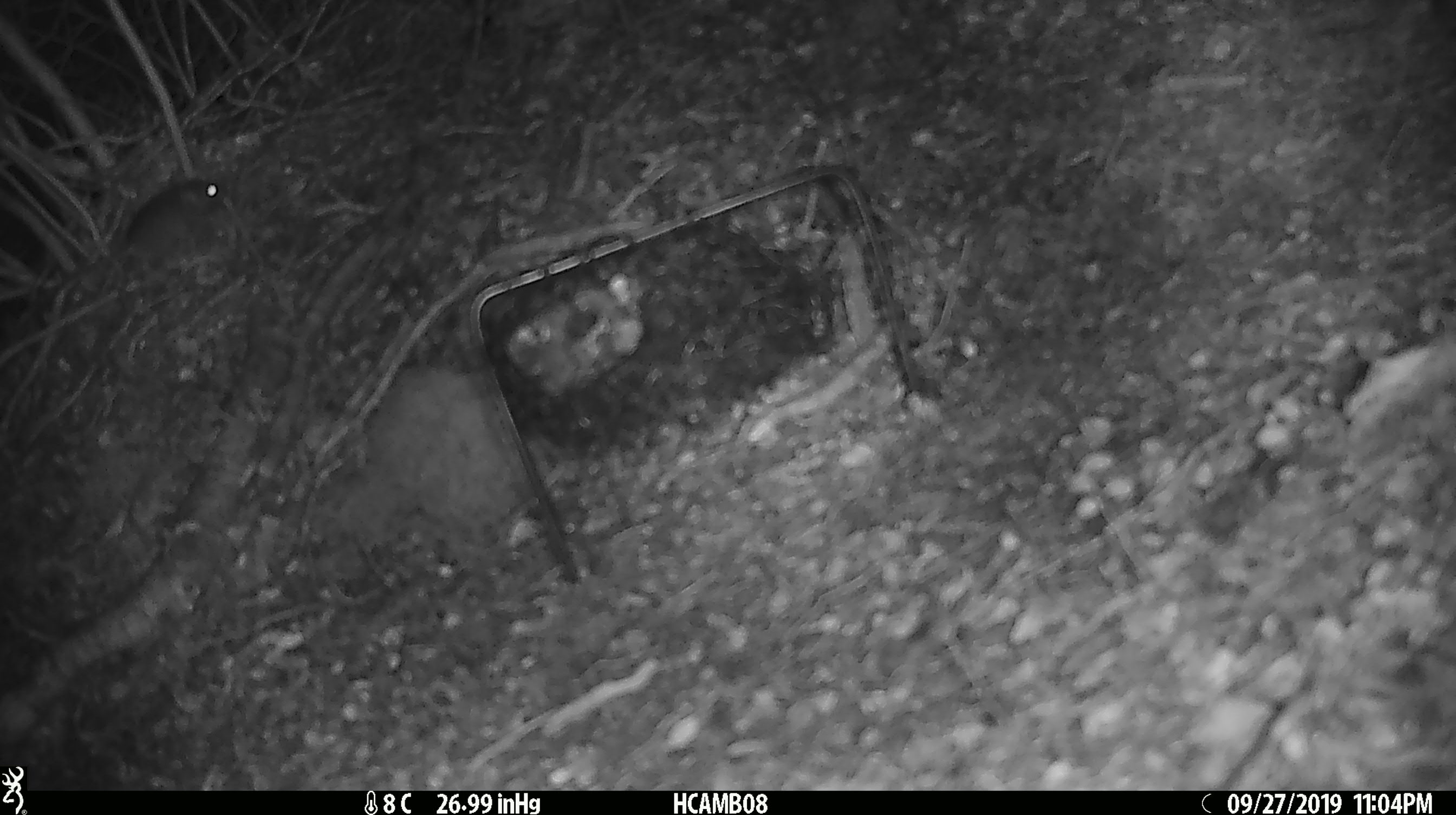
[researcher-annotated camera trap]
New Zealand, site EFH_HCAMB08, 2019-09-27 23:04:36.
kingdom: Animalia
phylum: Chordata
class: Mammalia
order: Rodentia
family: Muridae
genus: Mus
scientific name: Mus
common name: mouse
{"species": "mouse (Mus)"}